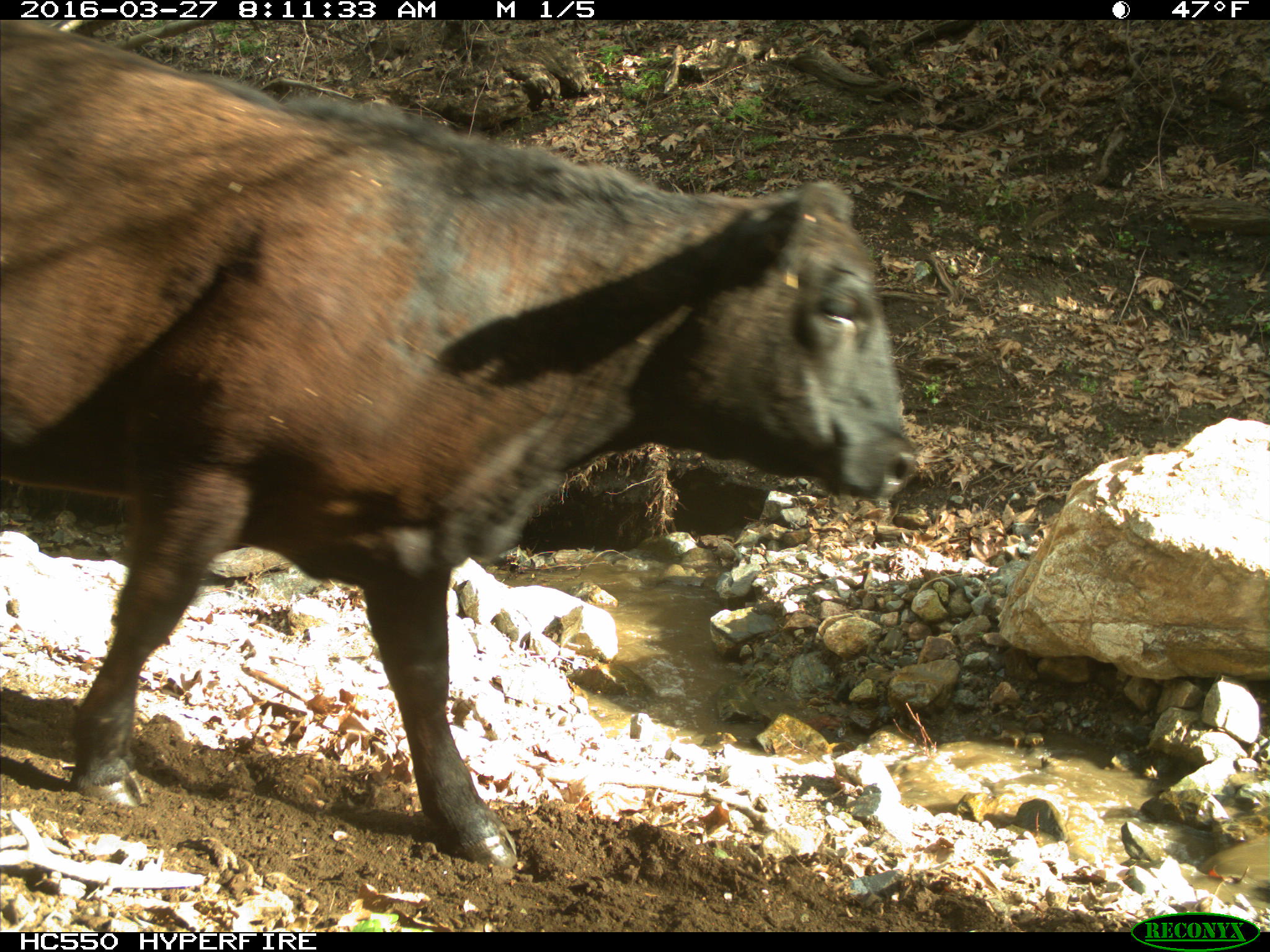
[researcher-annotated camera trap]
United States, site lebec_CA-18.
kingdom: Animalia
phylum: Chordata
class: Mammalia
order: Artiodactyla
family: Bovidae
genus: Bos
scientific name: Bos taurus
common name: domestic cow